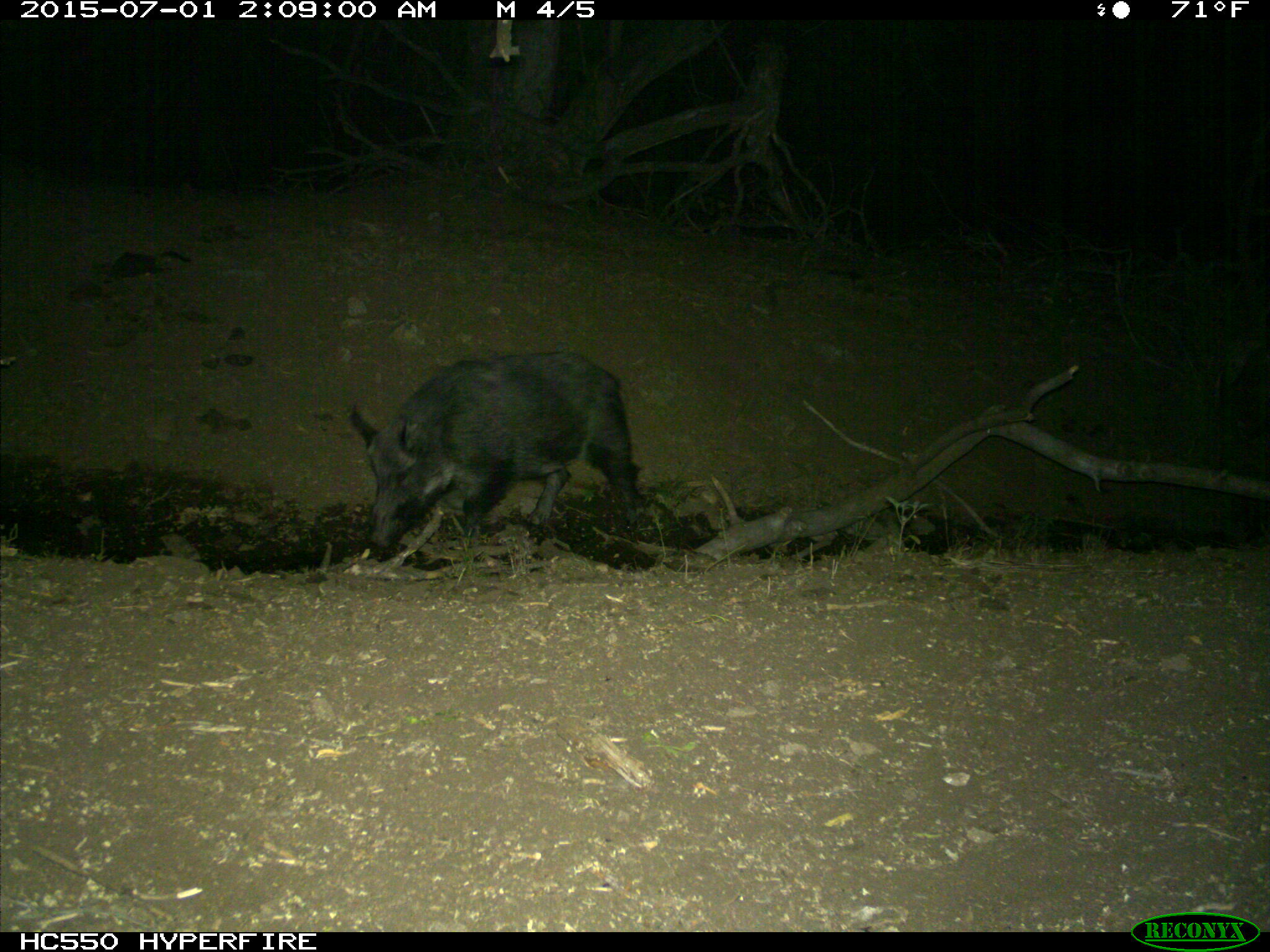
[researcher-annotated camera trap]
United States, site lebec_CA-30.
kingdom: Animalia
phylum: Chordata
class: Mammalia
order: Artiodactyla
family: Suidae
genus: Sus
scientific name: Sus scrofa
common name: wild boar